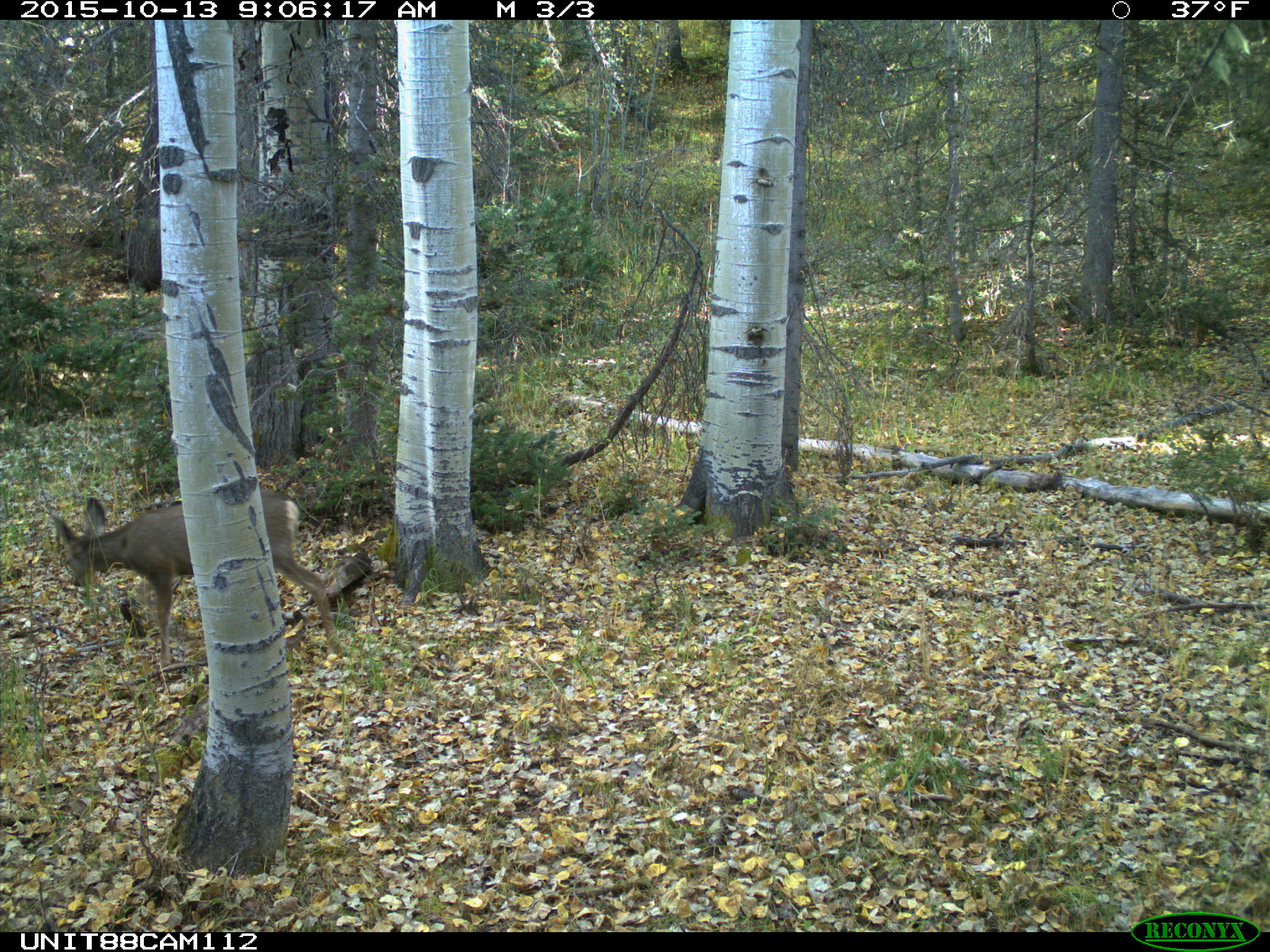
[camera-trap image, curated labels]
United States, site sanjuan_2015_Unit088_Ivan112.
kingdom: Animalia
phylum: Chordata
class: Mammalia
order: Artiodactyla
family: Cervidae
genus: Odocoileus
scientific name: Odocoileus hemionus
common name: mule deer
Odocoileus hemionus (mule deer).